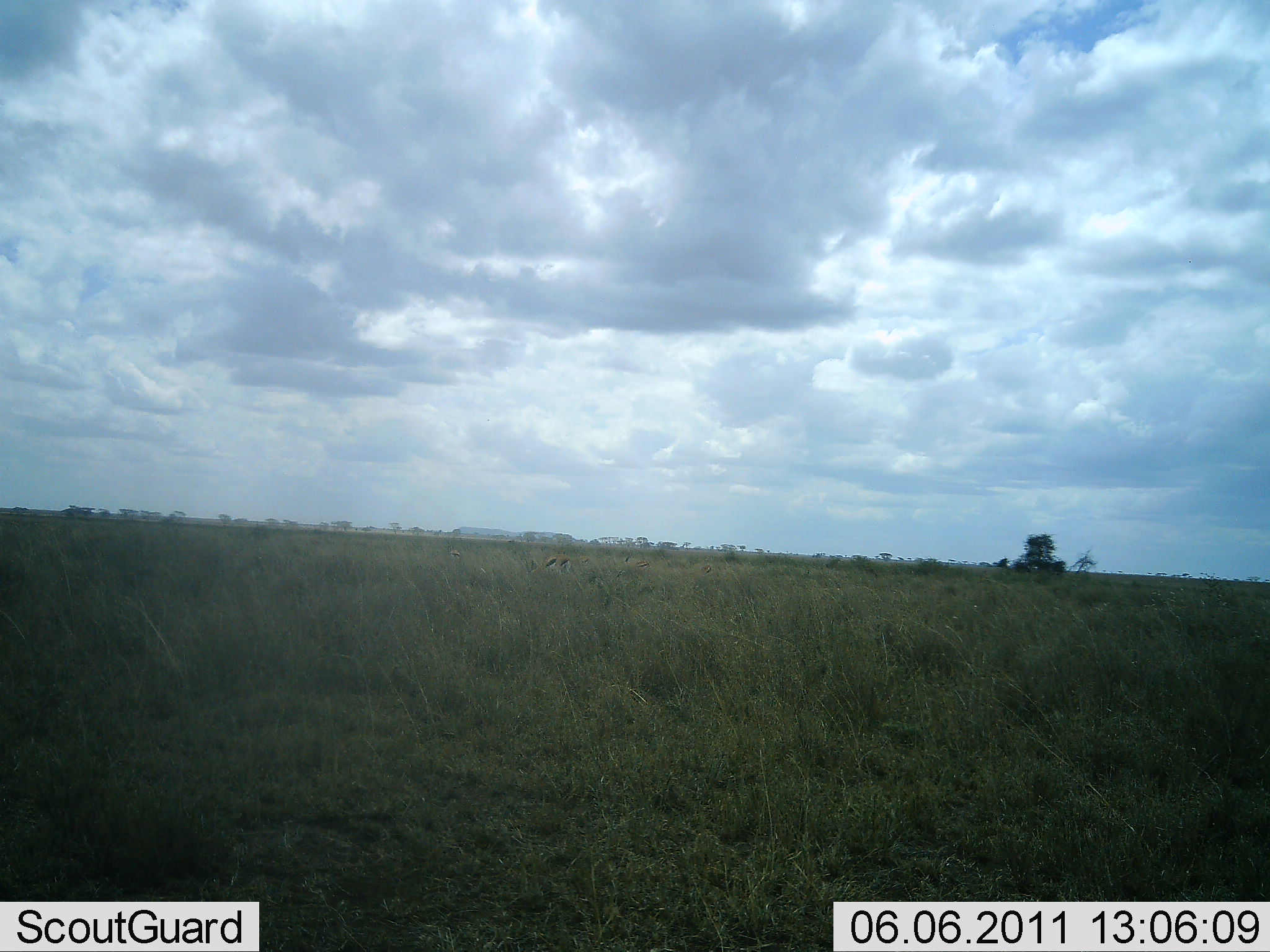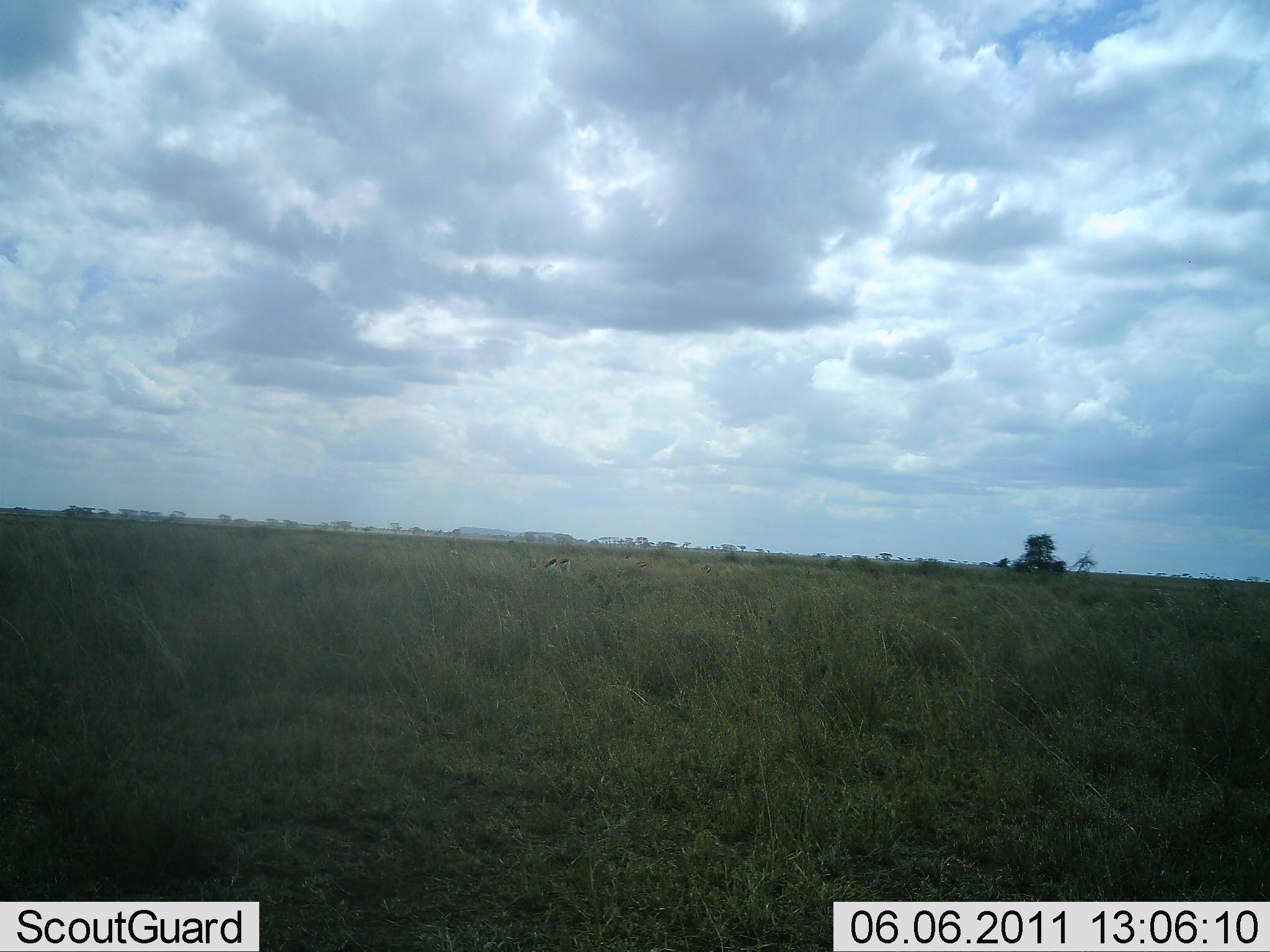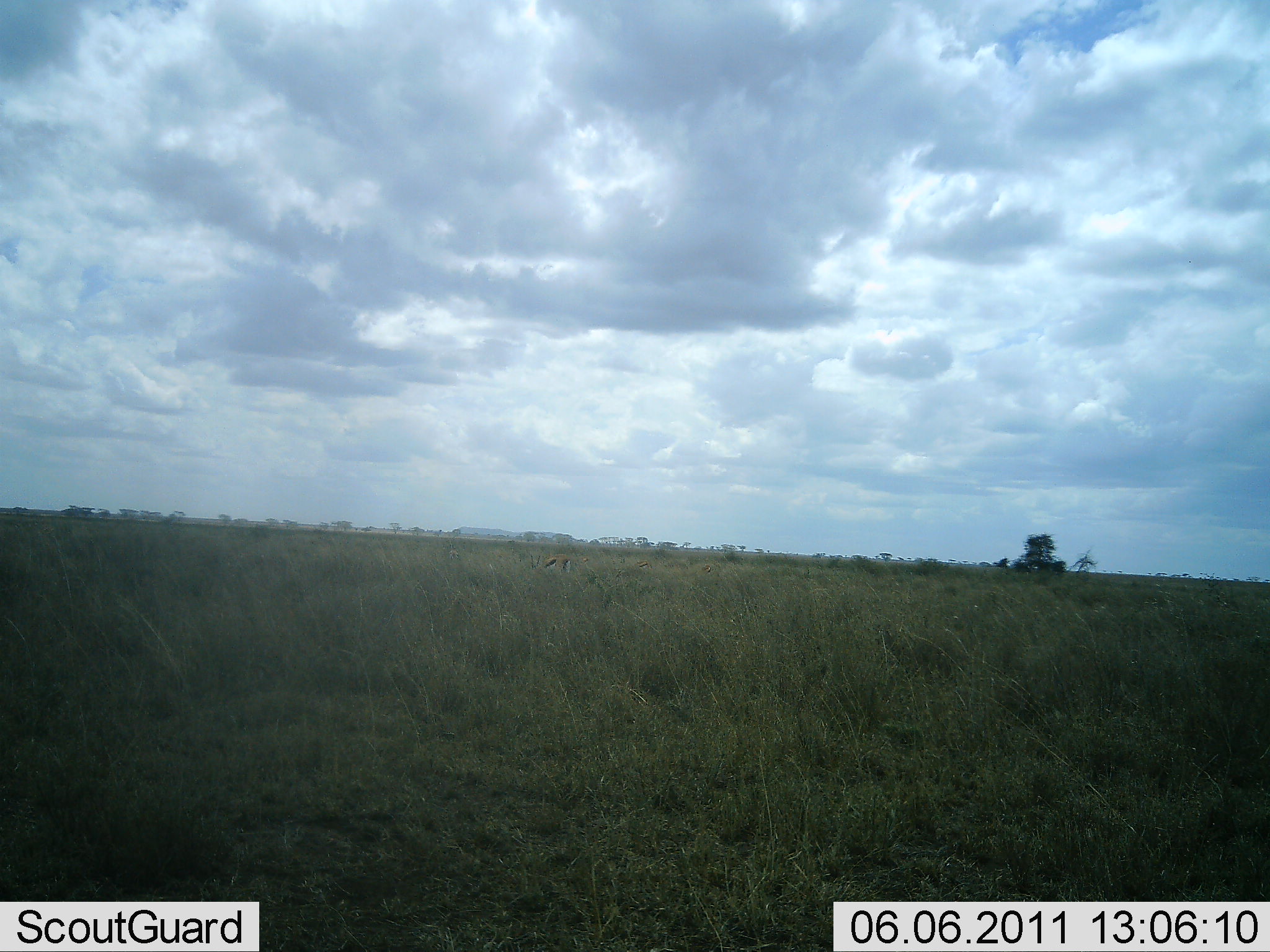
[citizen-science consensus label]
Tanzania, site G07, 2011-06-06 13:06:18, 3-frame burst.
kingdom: Animalia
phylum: Chordata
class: Mammalia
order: Artiodactyla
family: Bovidae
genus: Eudorcas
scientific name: Eudorcas thomsonii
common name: thomson's gazelle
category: gazellethomsons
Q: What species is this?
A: Gazellethomsons (thomson's gazelle) (Eudorcas thomsonii).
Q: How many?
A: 2.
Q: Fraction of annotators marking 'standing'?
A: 25%.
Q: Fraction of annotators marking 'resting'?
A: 0%.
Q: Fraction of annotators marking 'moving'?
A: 0%.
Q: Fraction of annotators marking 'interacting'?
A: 0%.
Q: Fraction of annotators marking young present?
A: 0%.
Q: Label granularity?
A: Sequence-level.